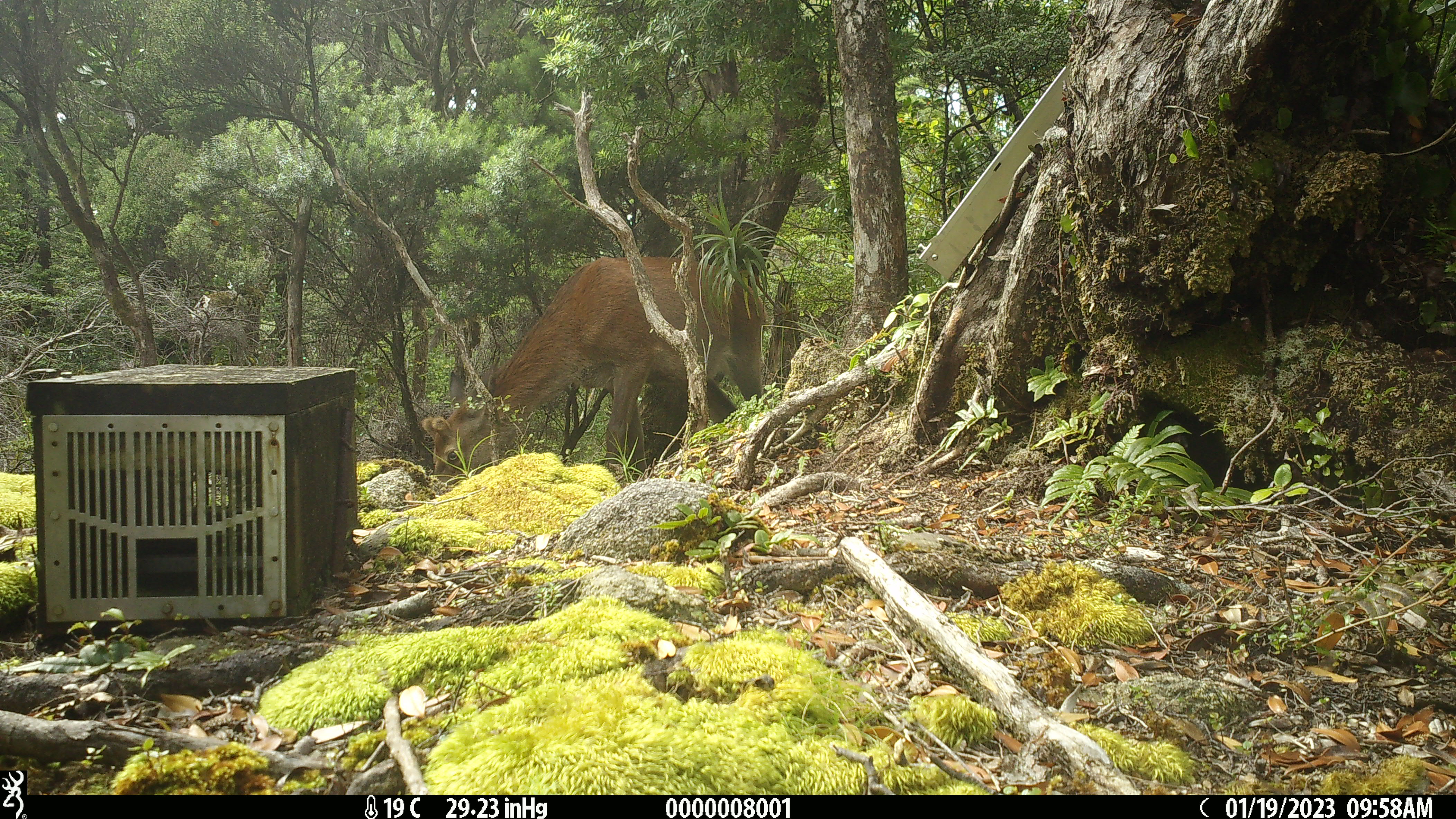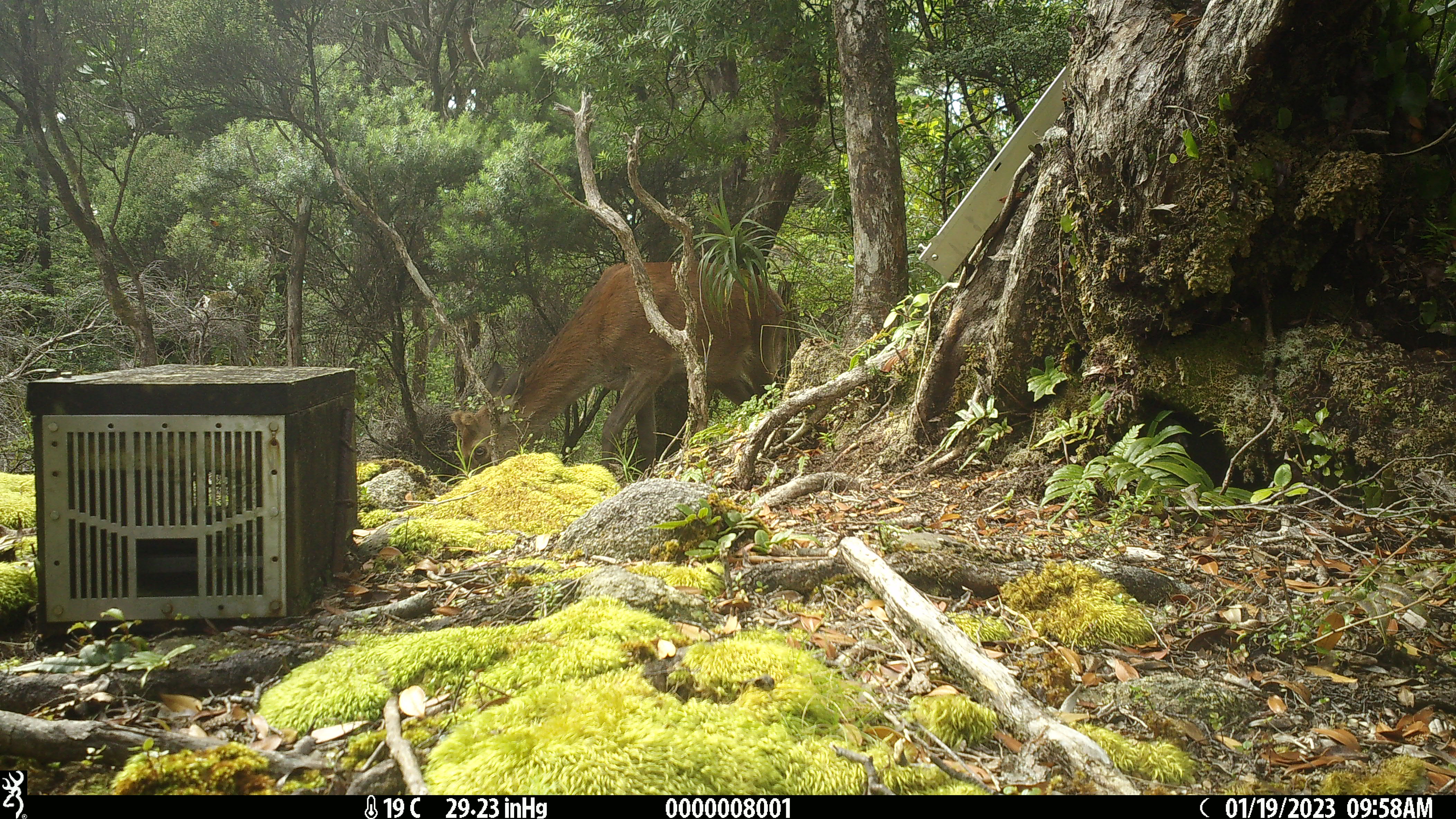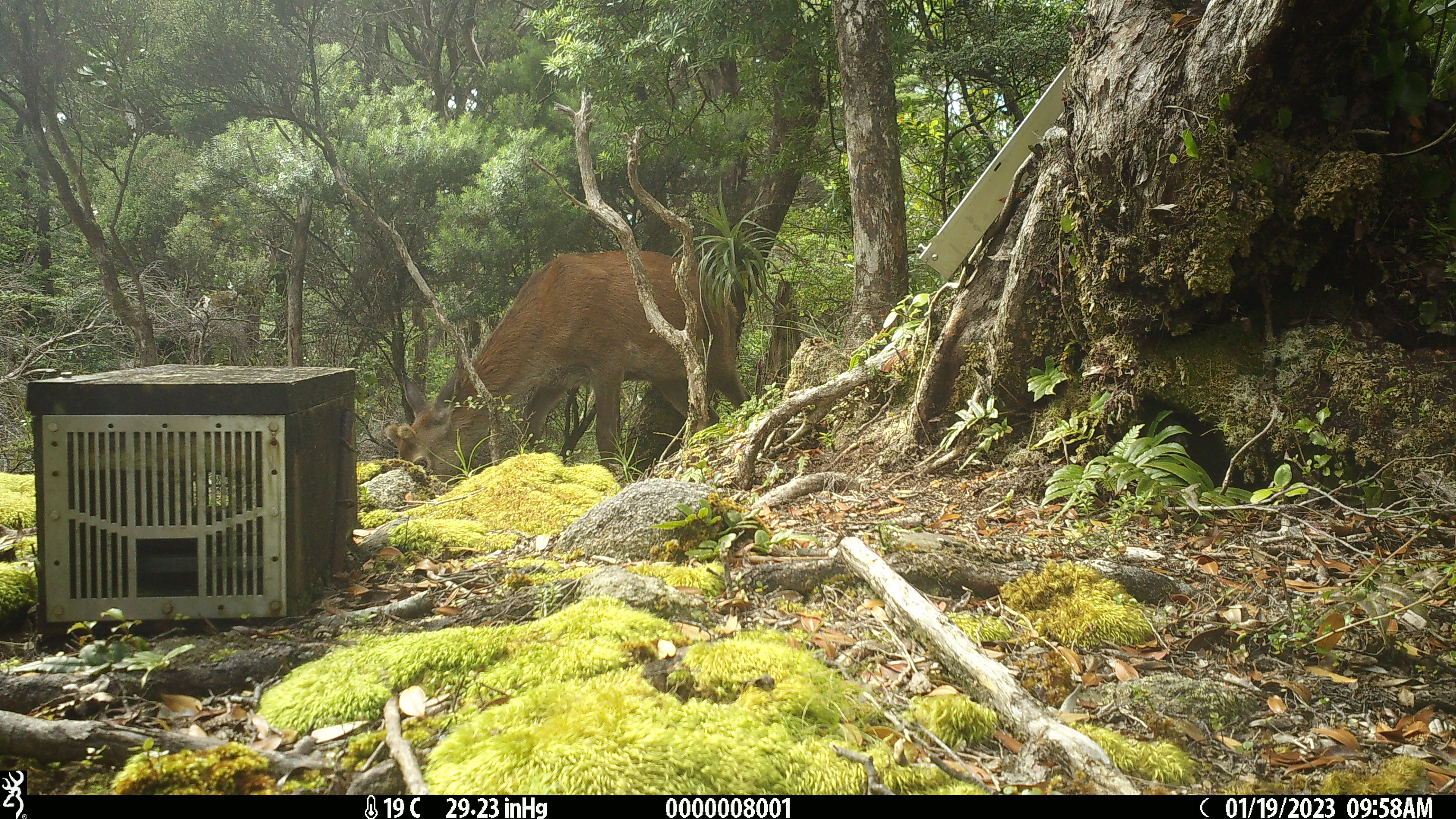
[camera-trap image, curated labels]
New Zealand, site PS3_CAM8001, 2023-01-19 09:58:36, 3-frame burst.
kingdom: Animalia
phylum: Chordata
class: Mammalia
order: Artiodactyla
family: Cervidae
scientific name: Cervidae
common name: deer